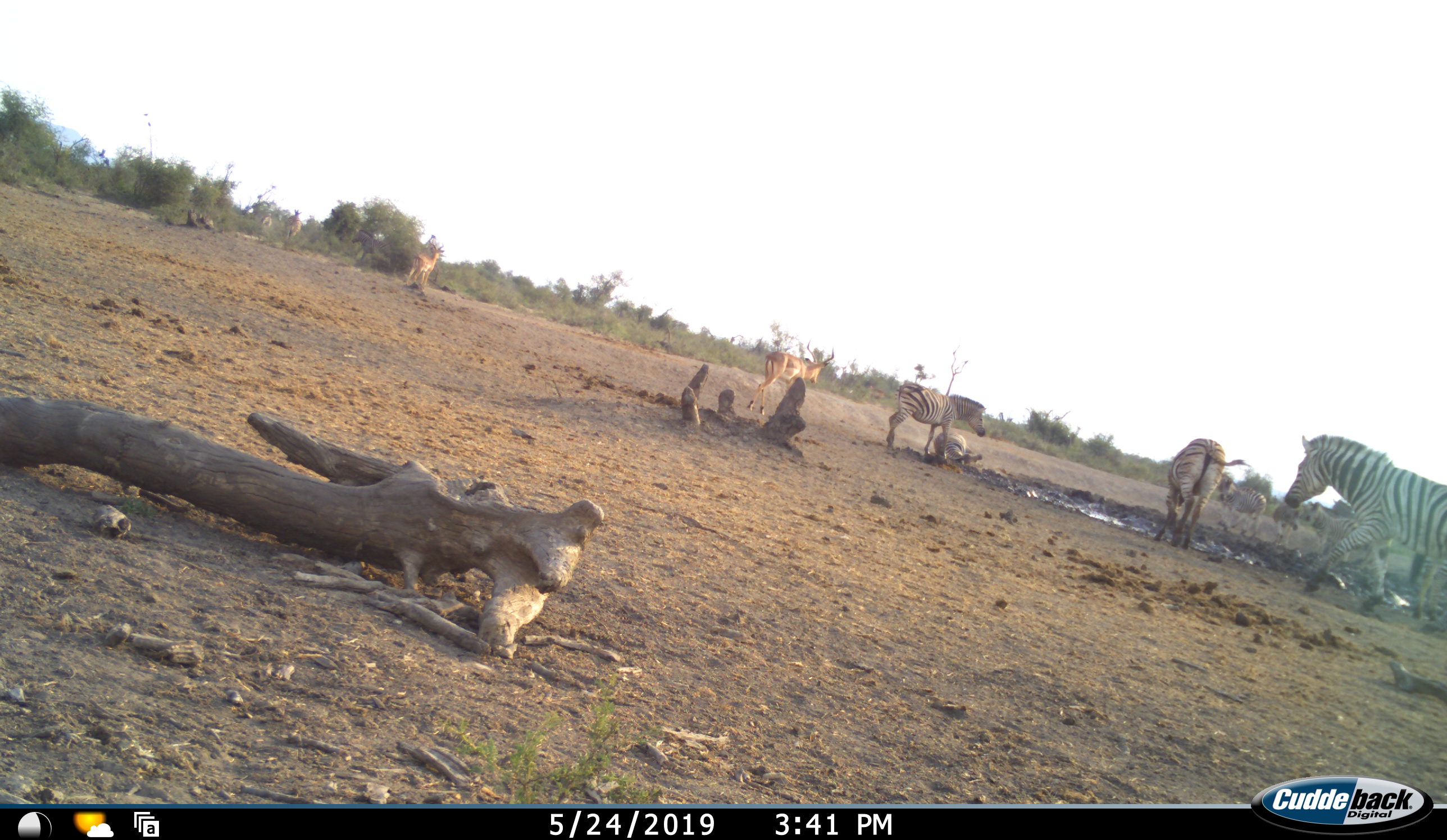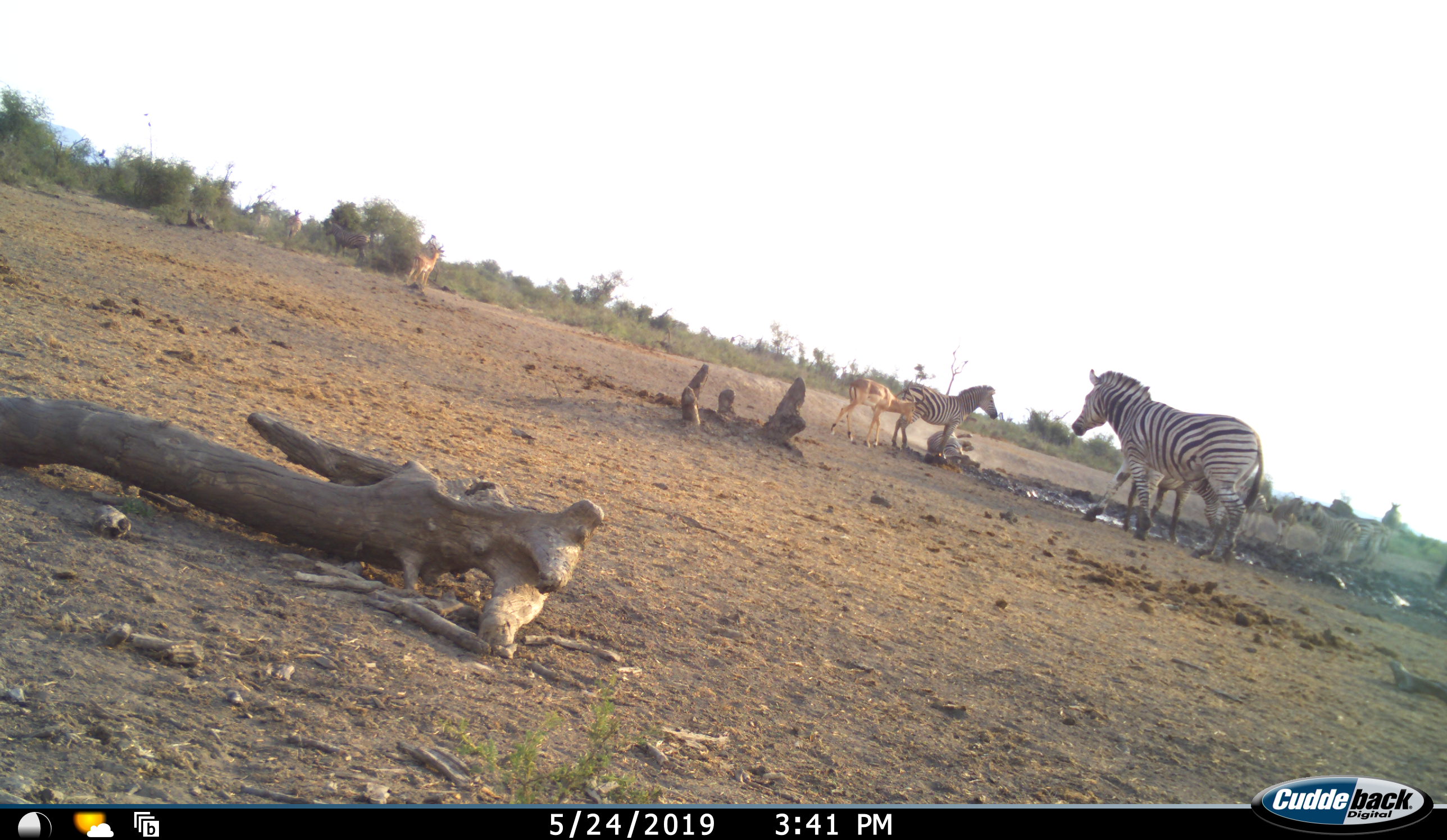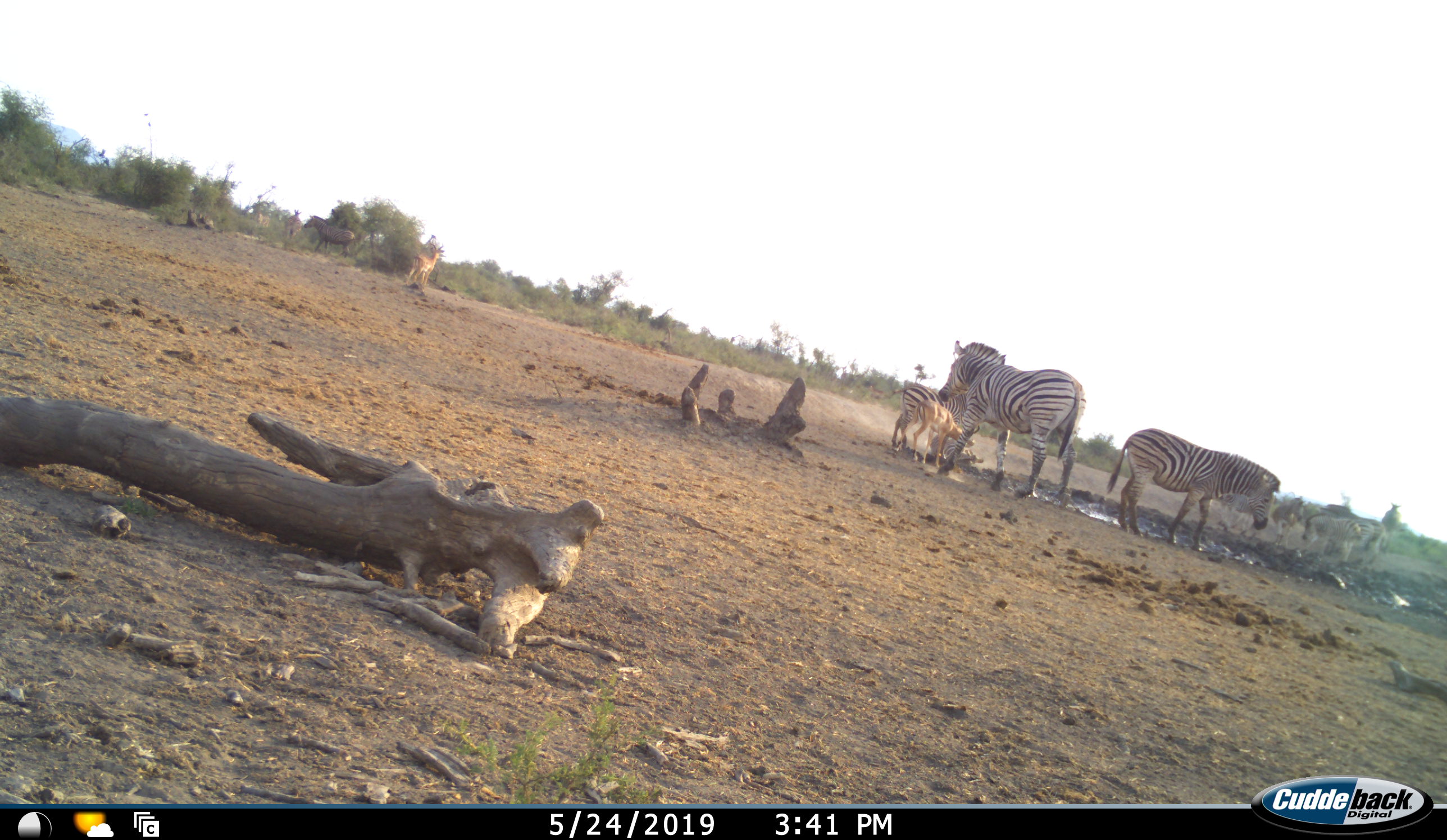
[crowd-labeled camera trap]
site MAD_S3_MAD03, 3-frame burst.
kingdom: Animalia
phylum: Chordata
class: Mammalia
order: Artiodactyla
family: Bovidae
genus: Aepyceros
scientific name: Aepyceros melampus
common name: impala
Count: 3.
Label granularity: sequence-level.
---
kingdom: Animalia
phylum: Chordata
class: Mammalia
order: Perissodactyla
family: Equidae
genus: Equus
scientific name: Equus quagga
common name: plains zebra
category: zebraplains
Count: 8.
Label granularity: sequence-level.